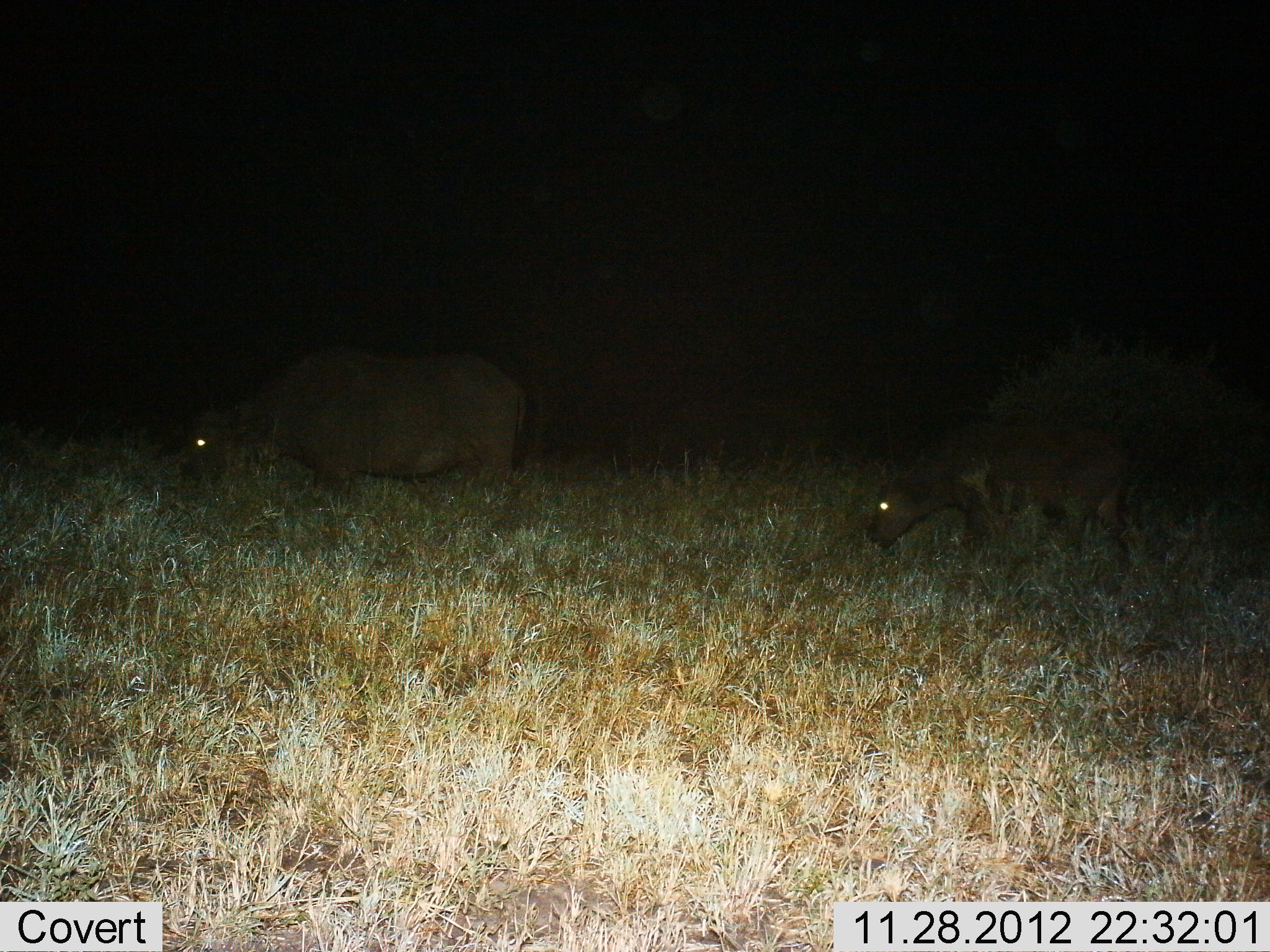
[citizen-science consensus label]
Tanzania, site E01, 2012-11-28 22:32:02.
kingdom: Animalia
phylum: Chordata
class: Mammalia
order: Artiodactyla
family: Bovidae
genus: Syncerus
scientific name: Syncerus caffer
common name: cape buffalo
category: buffalo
Buffalo (cape buffalo) (Syncerus caffer), count 2. Behavior (volunteer vote fractions): standing 40%, resting 0%, moving 16%, interacting 0%. Young present (vote fraction): 48%. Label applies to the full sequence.